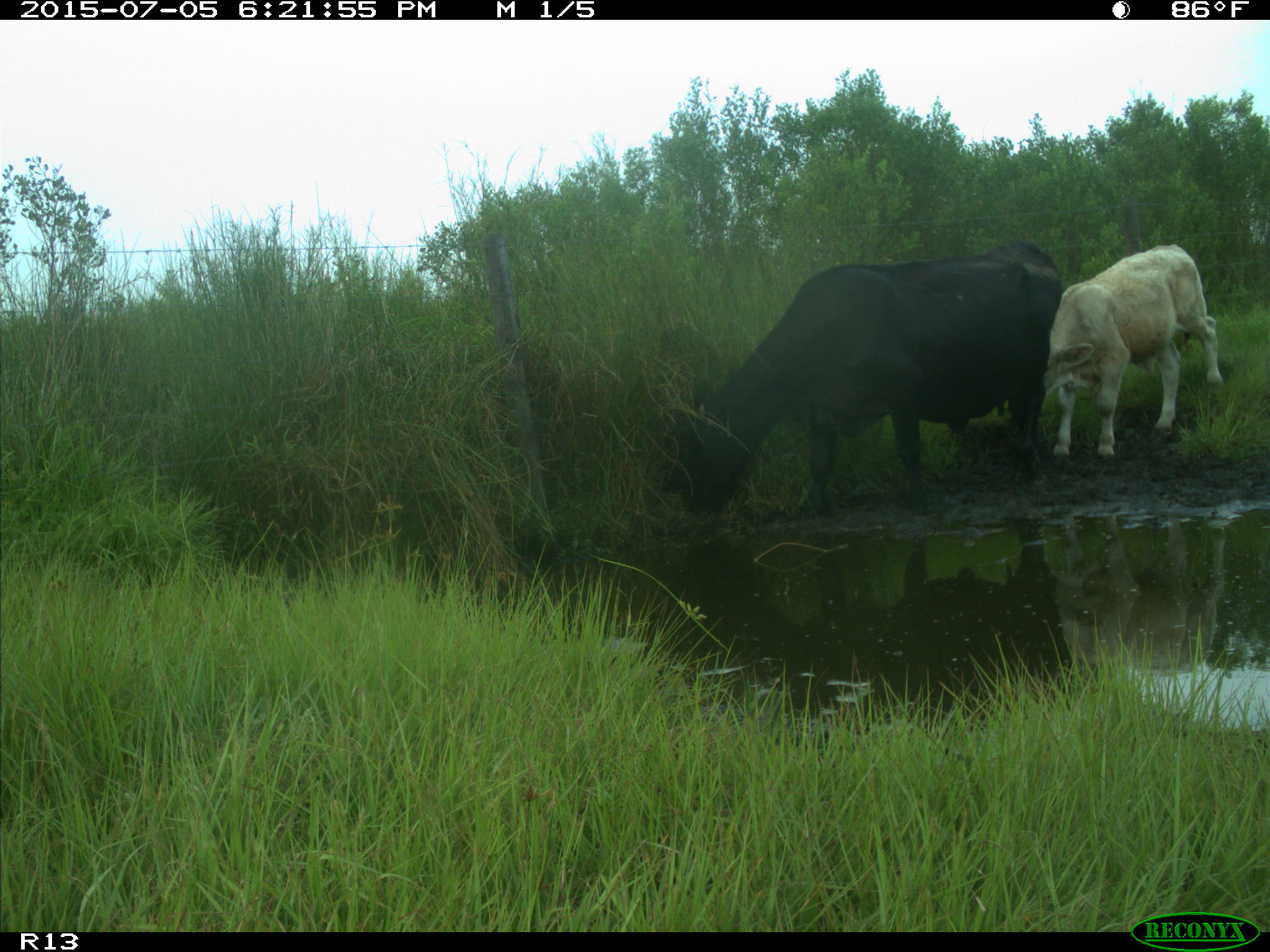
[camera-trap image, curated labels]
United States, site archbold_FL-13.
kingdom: Animalia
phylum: Chordata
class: Mammalia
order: Artiodactyla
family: Bovidae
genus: Bos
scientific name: Bos taurus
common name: domestic cow